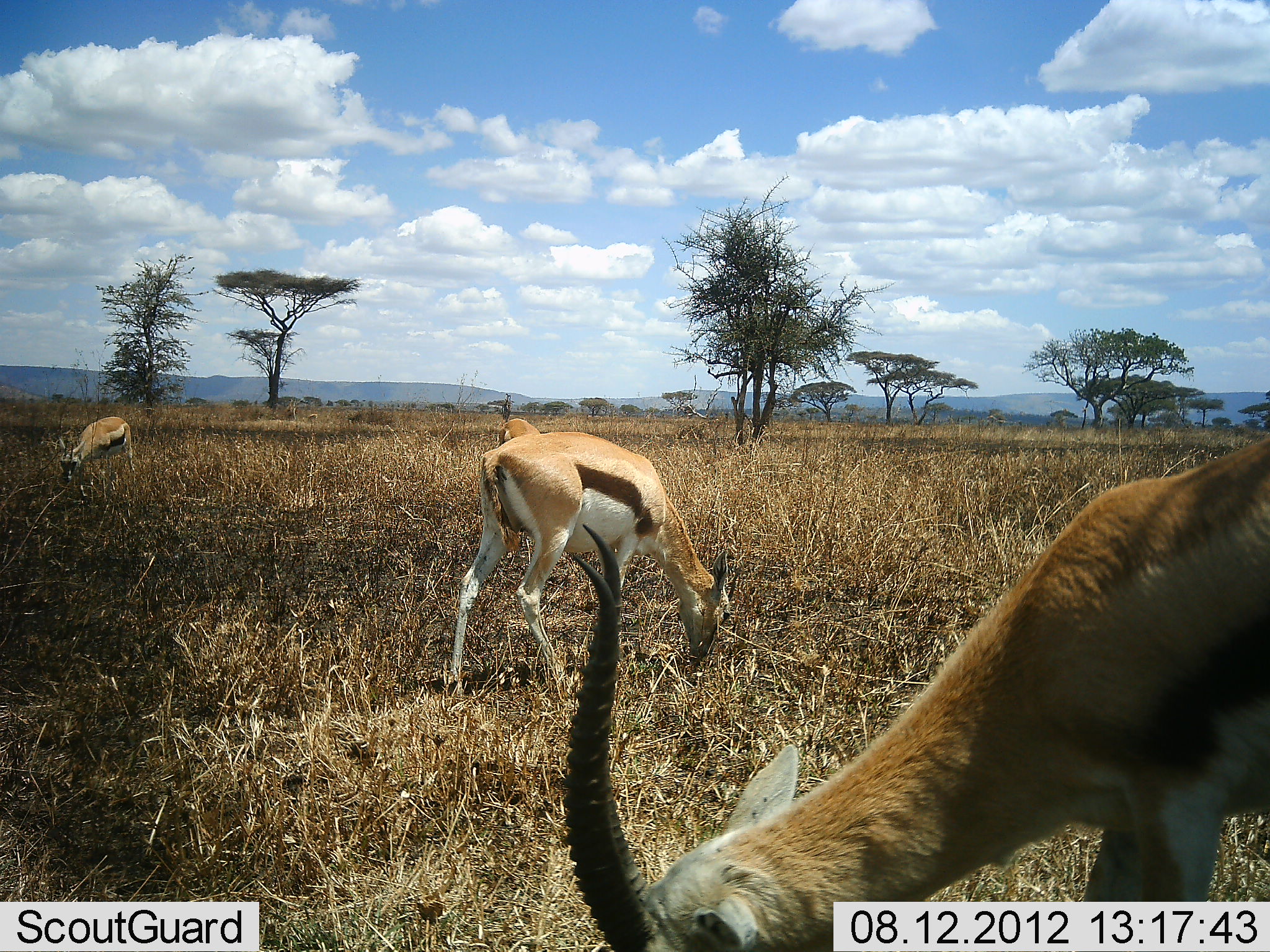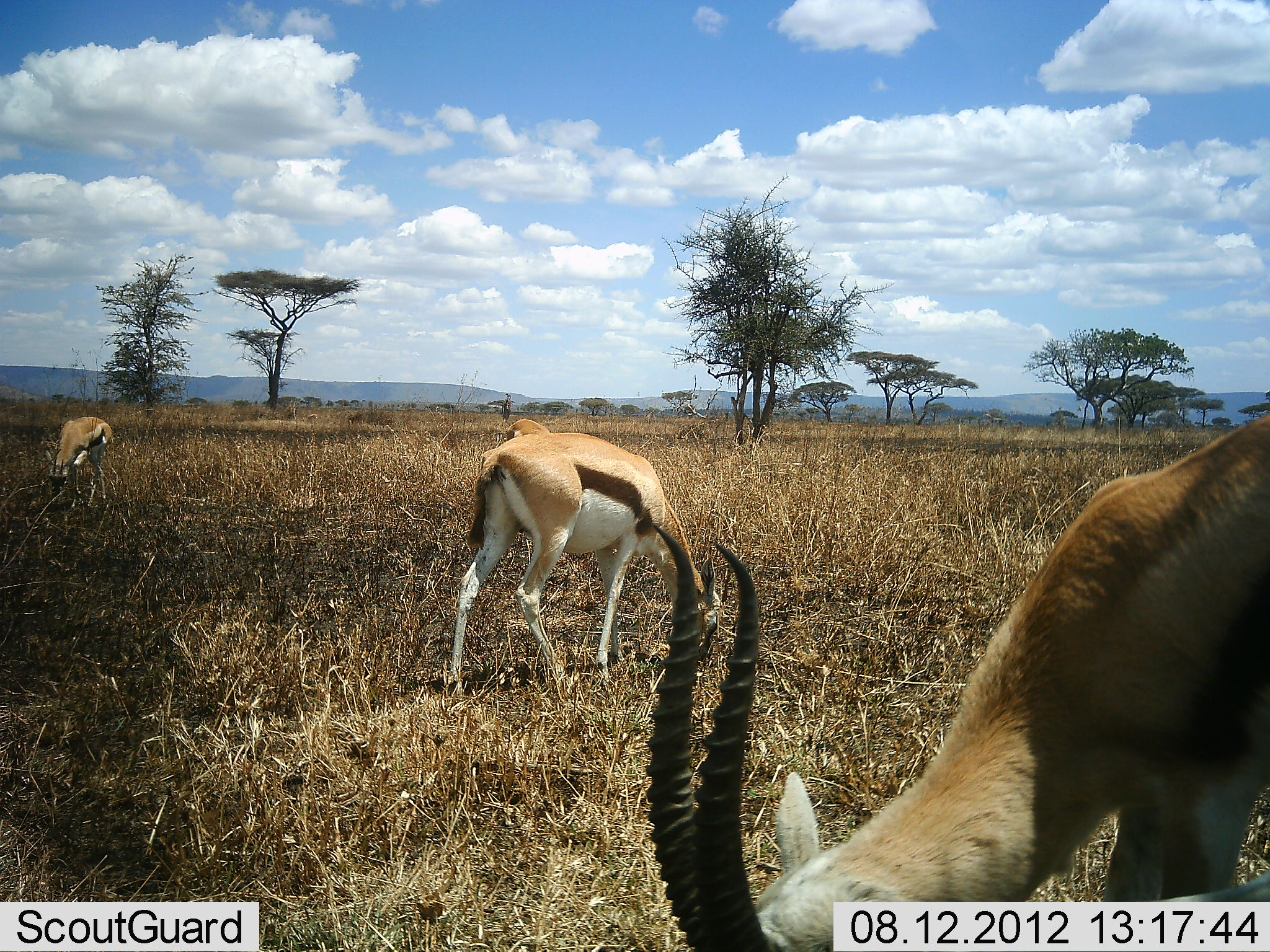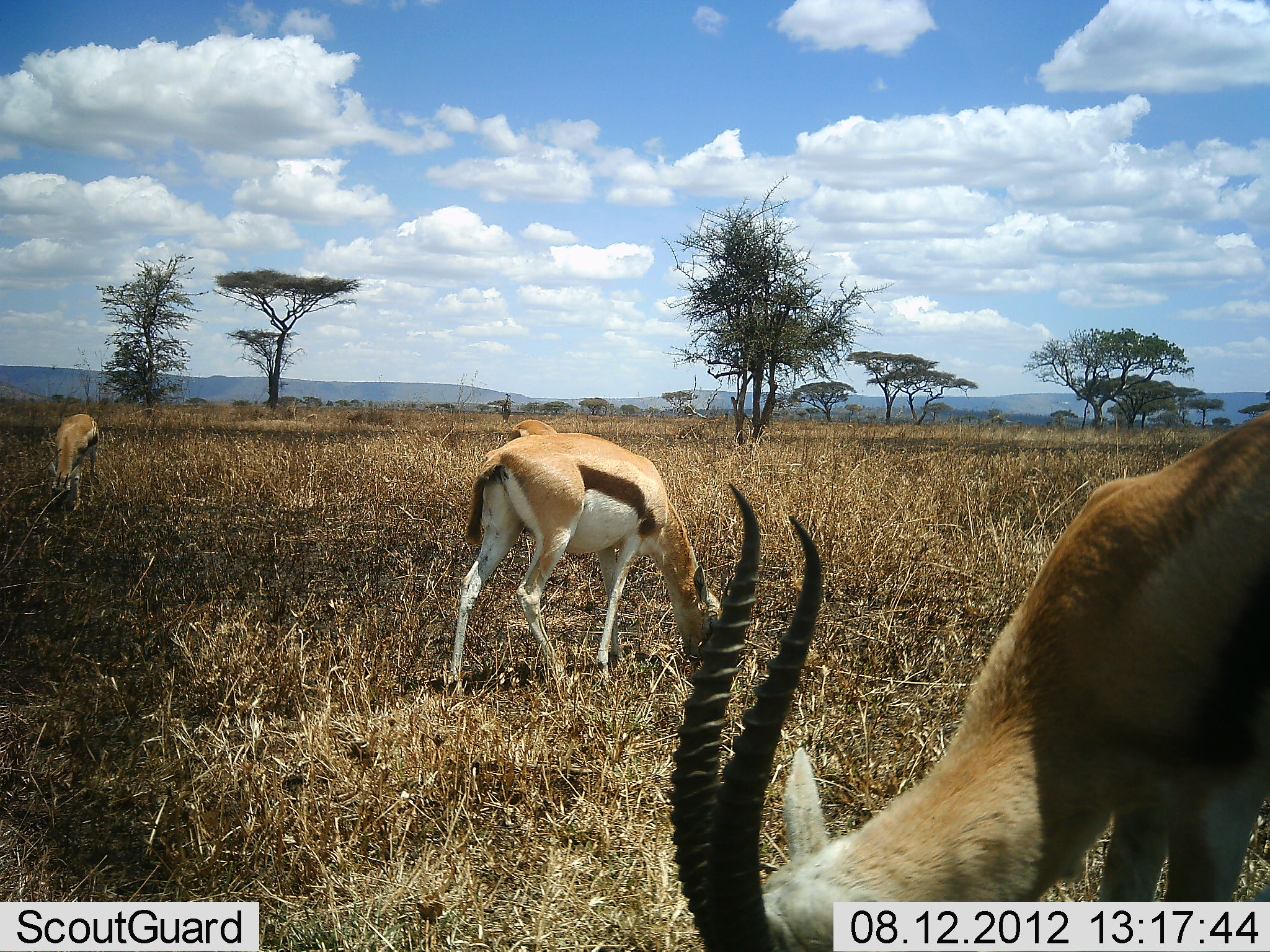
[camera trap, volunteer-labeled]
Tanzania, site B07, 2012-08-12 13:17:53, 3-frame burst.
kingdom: Animalia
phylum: Chordata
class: Mammalia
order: Artiodactyla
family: Bovidae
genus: Eudorcas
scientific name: Eudorcas thomsonii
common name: thomson's gazelle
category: gazellethomsons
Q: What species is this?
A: Gazellethomsons (thomson's gazelle) (Eudorcas thomsonii).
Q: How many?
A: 4.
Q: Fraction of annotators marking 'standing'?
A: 0%.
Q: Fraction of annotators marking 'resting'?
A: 0%.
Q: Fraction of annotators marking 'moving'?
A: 10%.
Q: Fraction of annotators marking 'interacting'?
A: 0%.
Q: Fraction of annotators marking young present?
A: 0%.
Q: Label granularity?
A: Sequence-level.